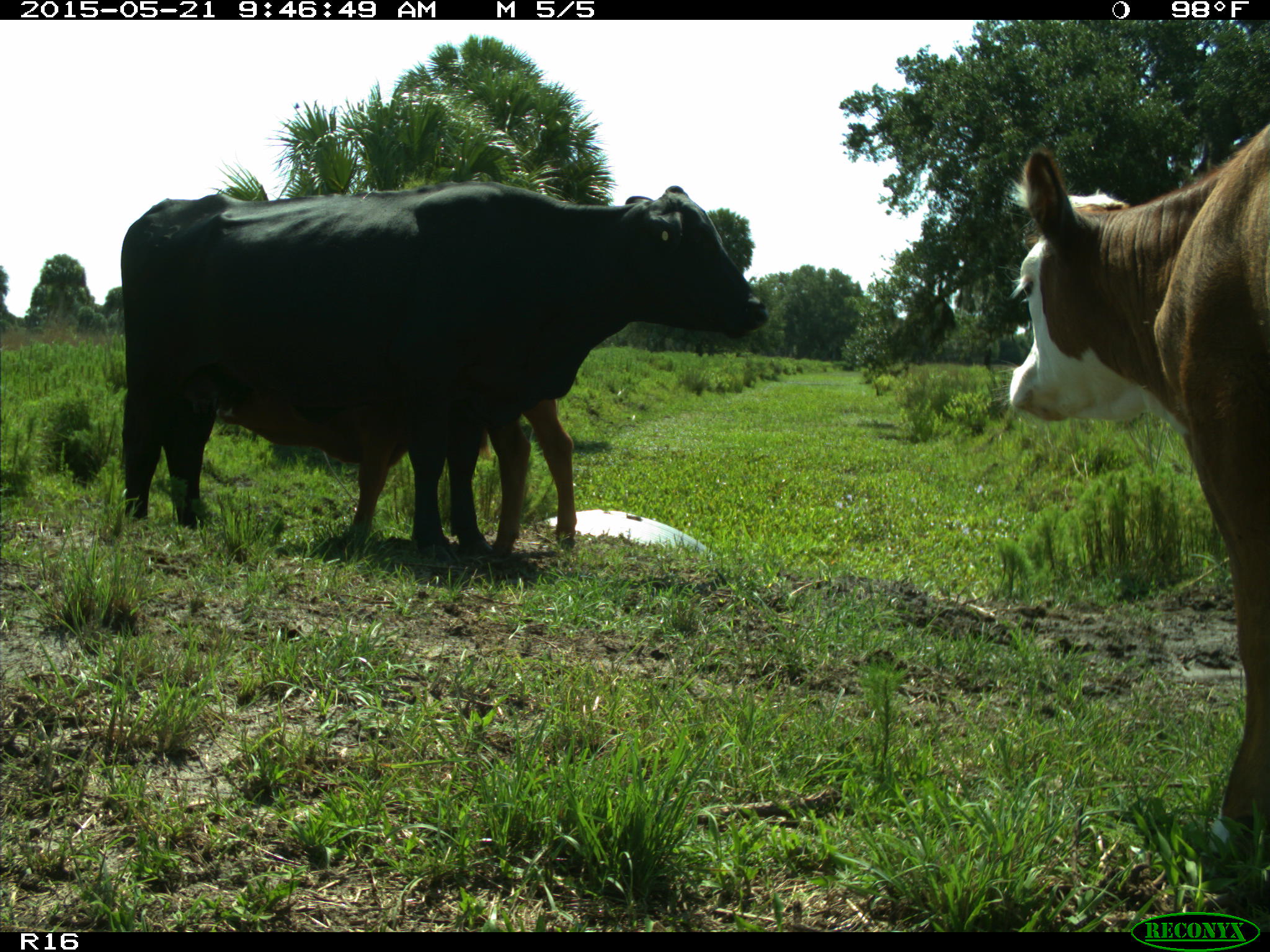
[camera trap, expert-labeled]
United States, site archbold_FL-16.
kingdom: Animalia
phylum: Chordata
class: Mammalia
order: Artiodactyla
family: Bovidae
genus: Bos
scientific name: Bos taurus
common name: domestic cow